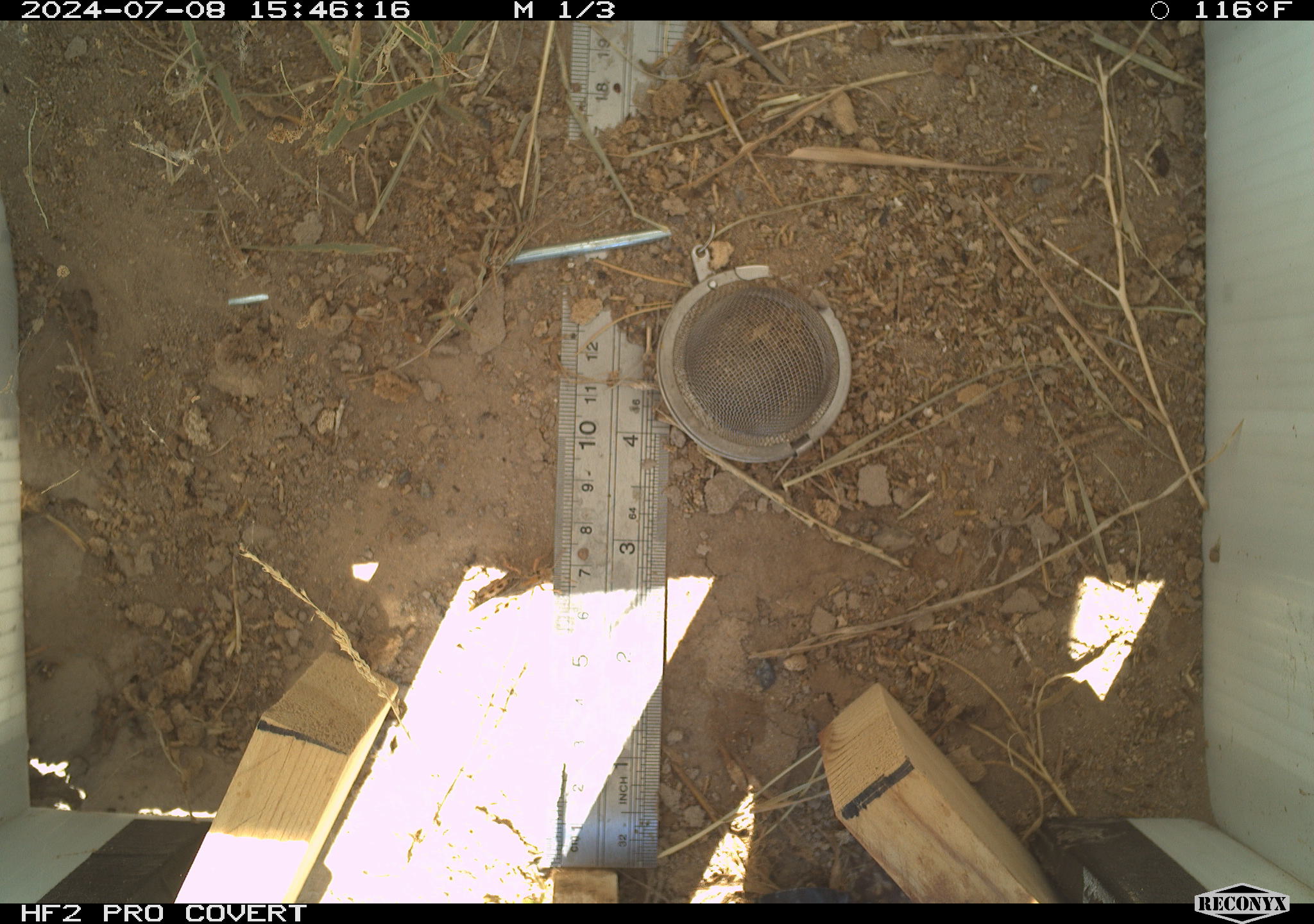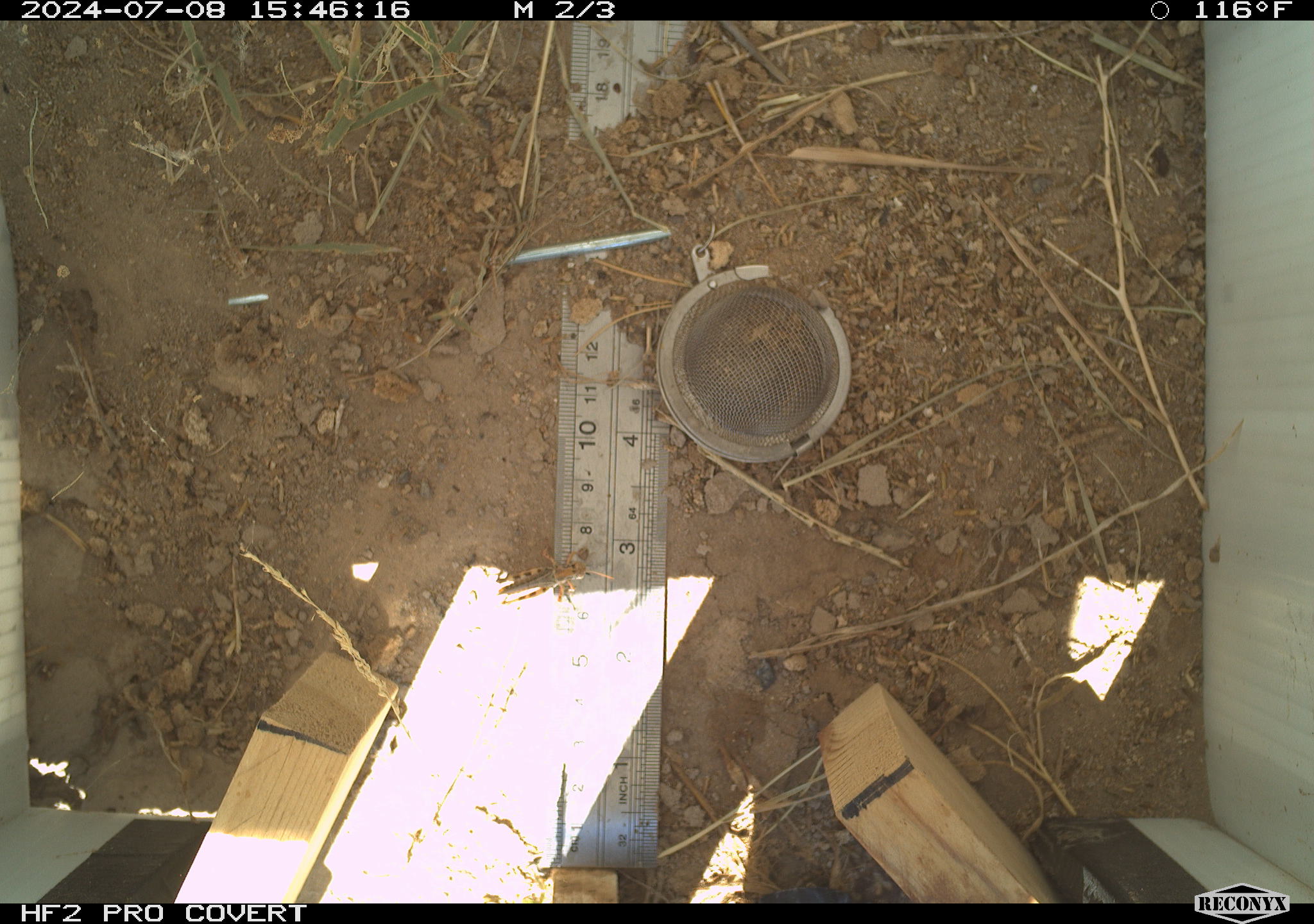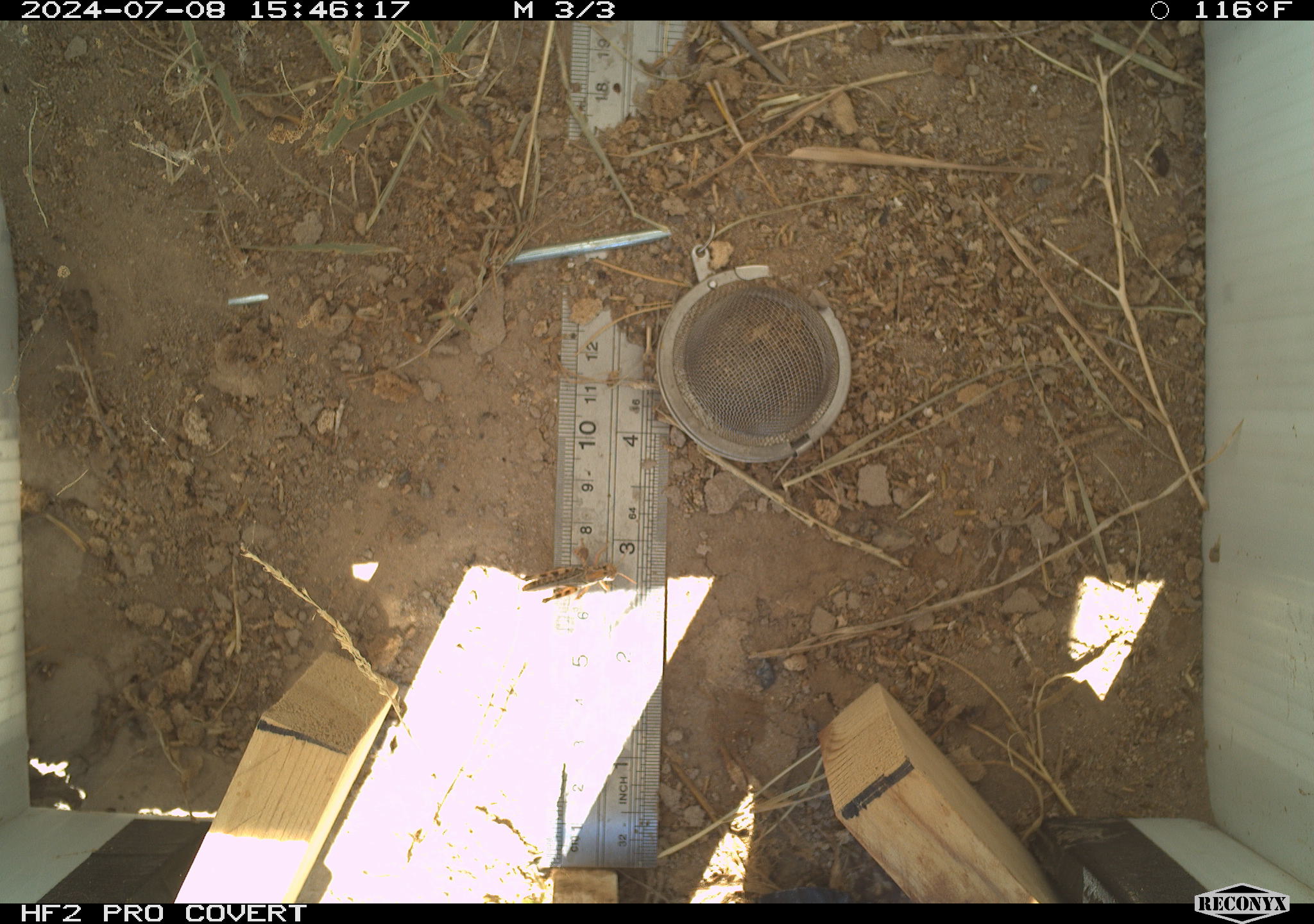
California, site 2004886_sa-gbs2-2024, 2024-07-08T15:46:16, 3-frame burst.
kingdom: Animalia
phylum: Arthropoda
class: Insecta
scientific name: Insecta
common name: insect